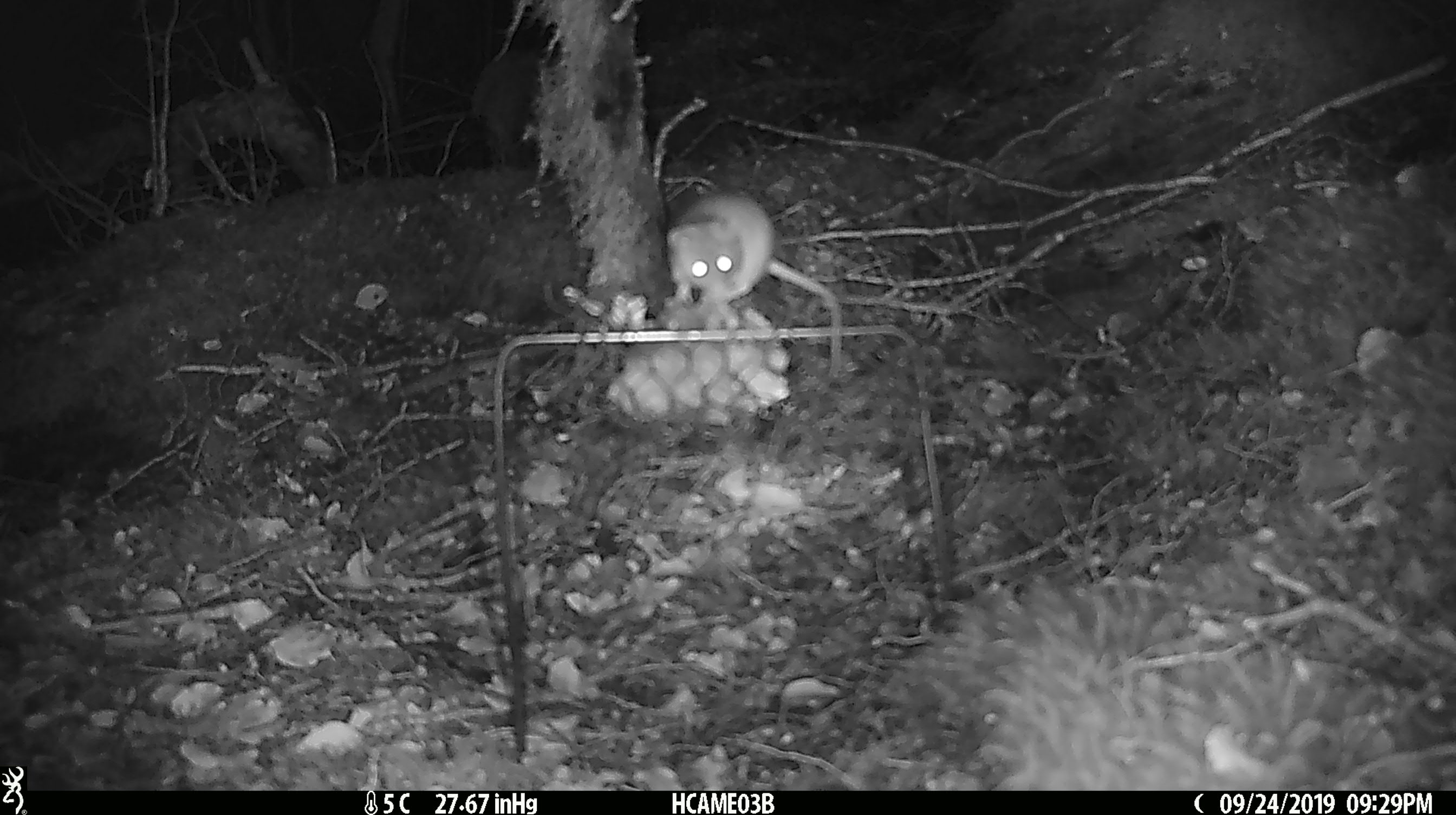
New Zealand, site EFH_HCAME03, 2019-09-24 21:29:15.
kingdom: Animalia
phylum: Chordata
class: Mammalia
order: Rodentia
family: Muridae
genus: Mus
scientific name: Mus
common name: mouse